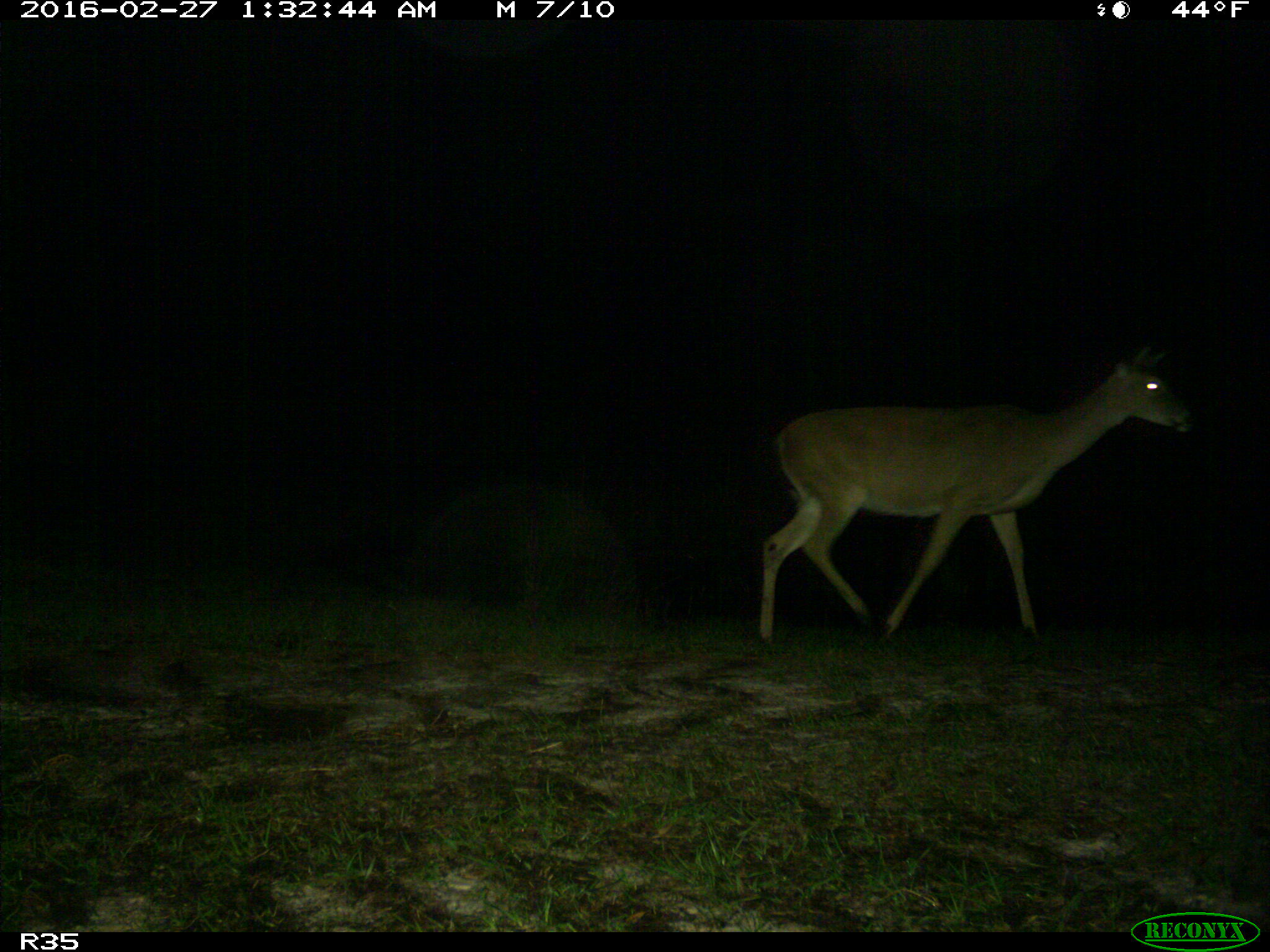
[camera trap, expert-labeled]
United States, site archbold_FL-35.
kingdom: Animalia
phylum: Chordata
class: Mammalia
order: Artiodactyla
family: Cervidae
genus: Odocoileus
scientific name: Odocoileus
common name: deer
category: unidentified deer